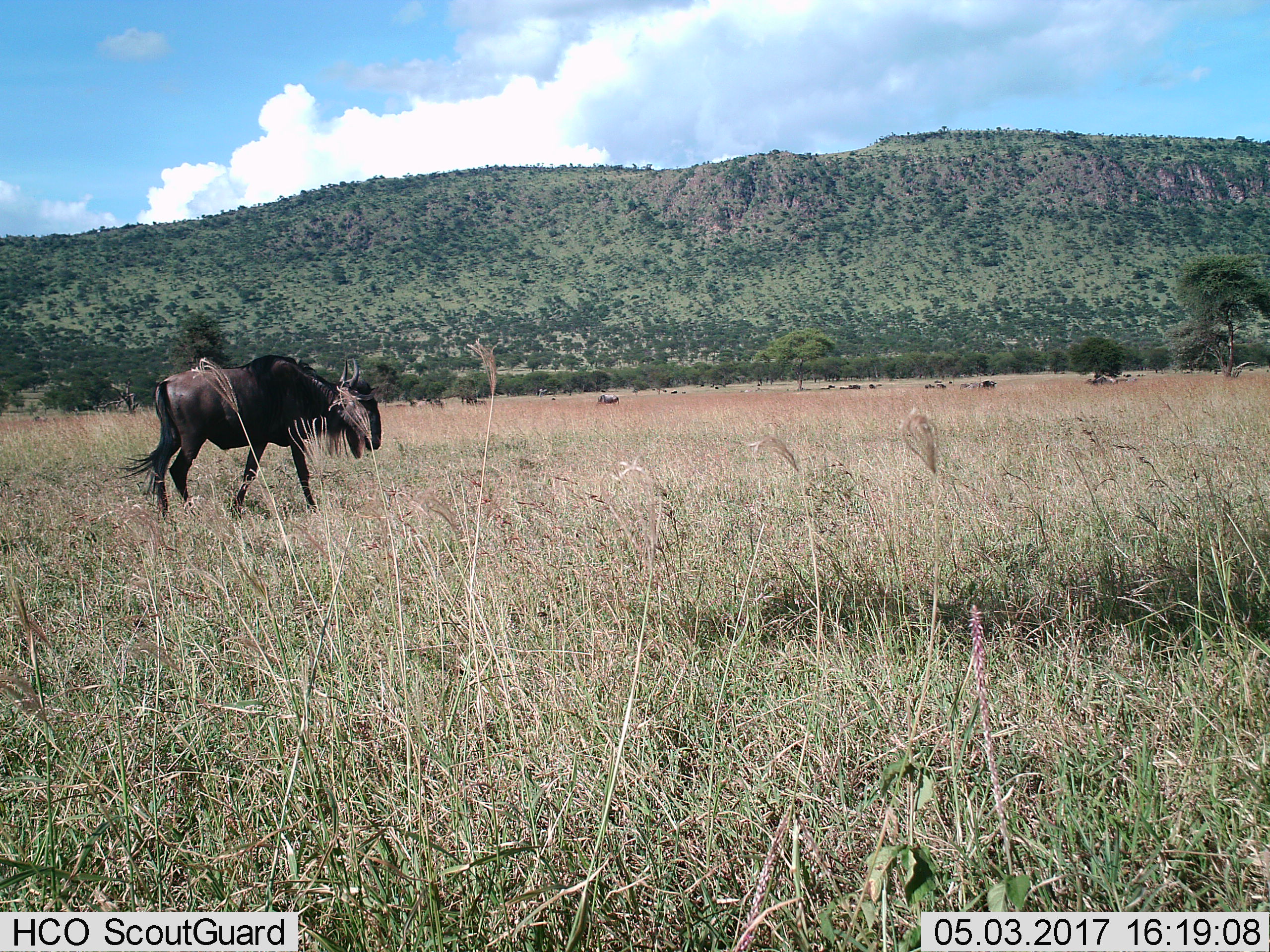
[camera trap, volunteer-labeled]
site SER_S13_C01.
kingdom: Animalia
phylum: Chordata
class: Mammalia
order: Artiodactyla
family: Bovidae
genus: Connochaetes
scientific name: Connochaetes taurinus taurinus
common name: blue wildebeest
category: wildebeestblue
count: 10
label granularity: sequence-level